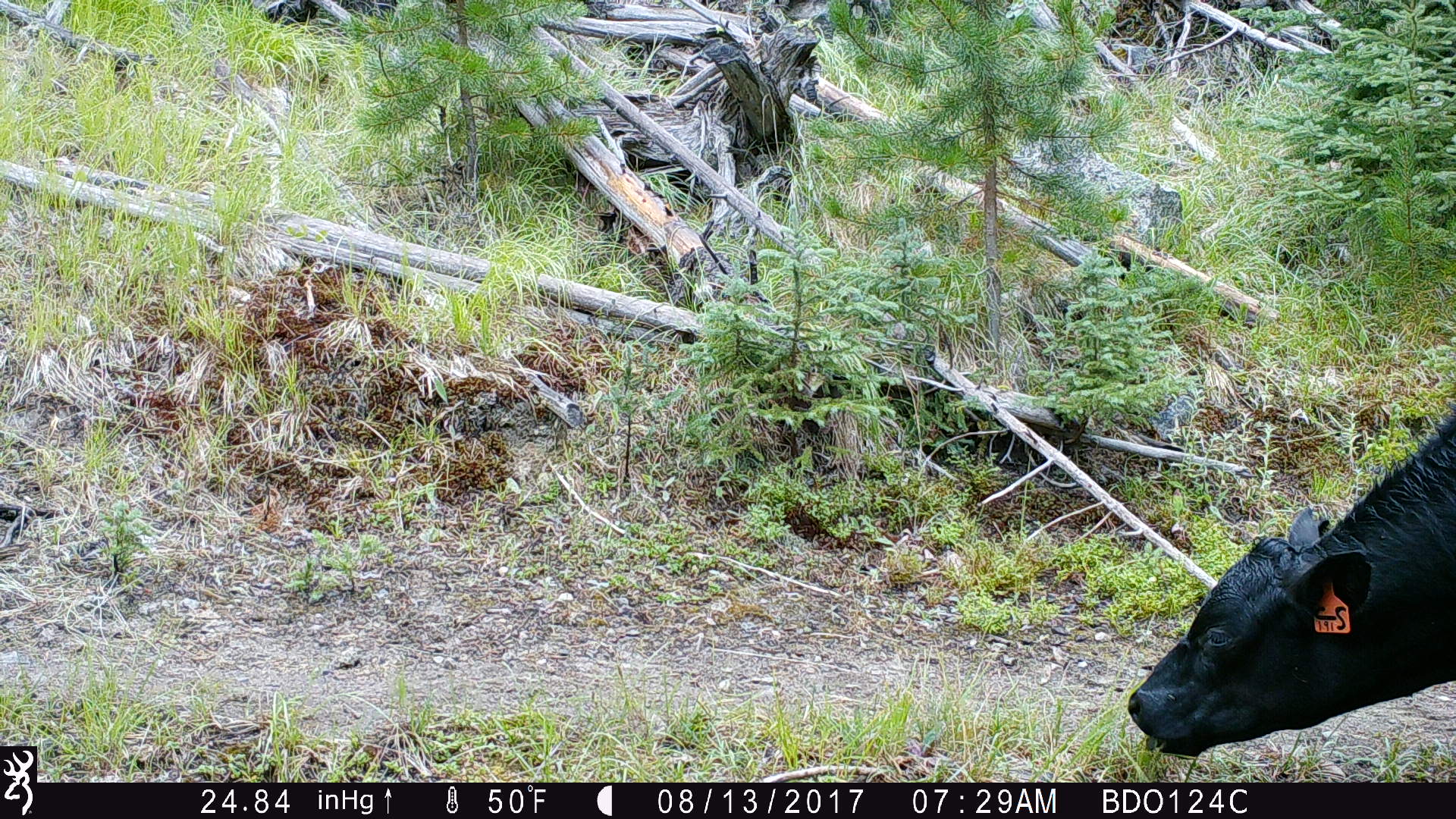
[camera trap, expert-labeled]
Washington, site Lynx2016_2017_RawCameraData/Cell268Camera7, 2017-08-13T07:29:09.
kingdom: Animalia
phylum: Chordata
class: Mammalia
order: Artiodactyla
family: Bovidae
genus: Bos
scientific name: Bos taurus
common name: domestic cattle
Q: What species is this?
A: Domestic cattle (Bos taurus).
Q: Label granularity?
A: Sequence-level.